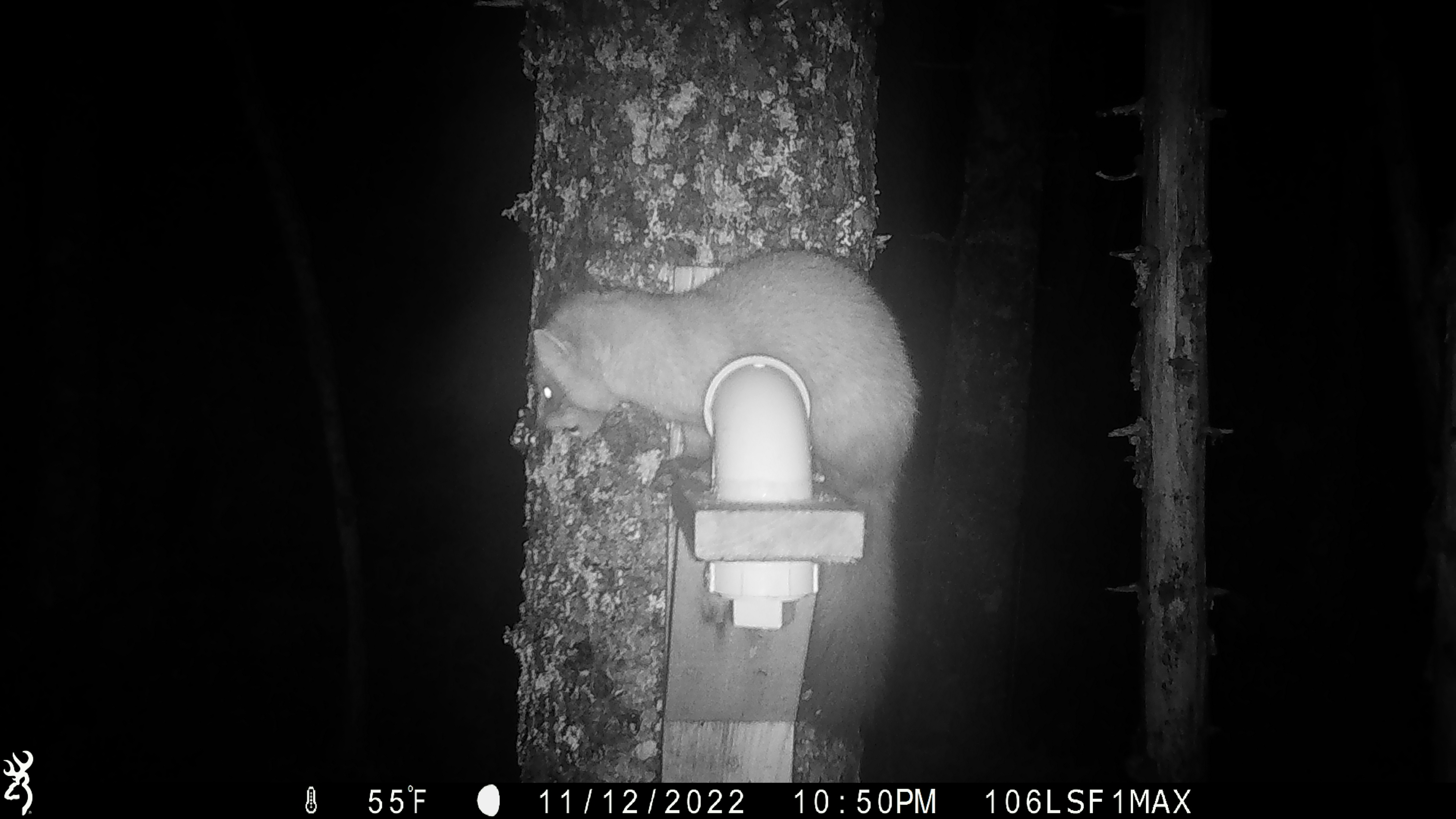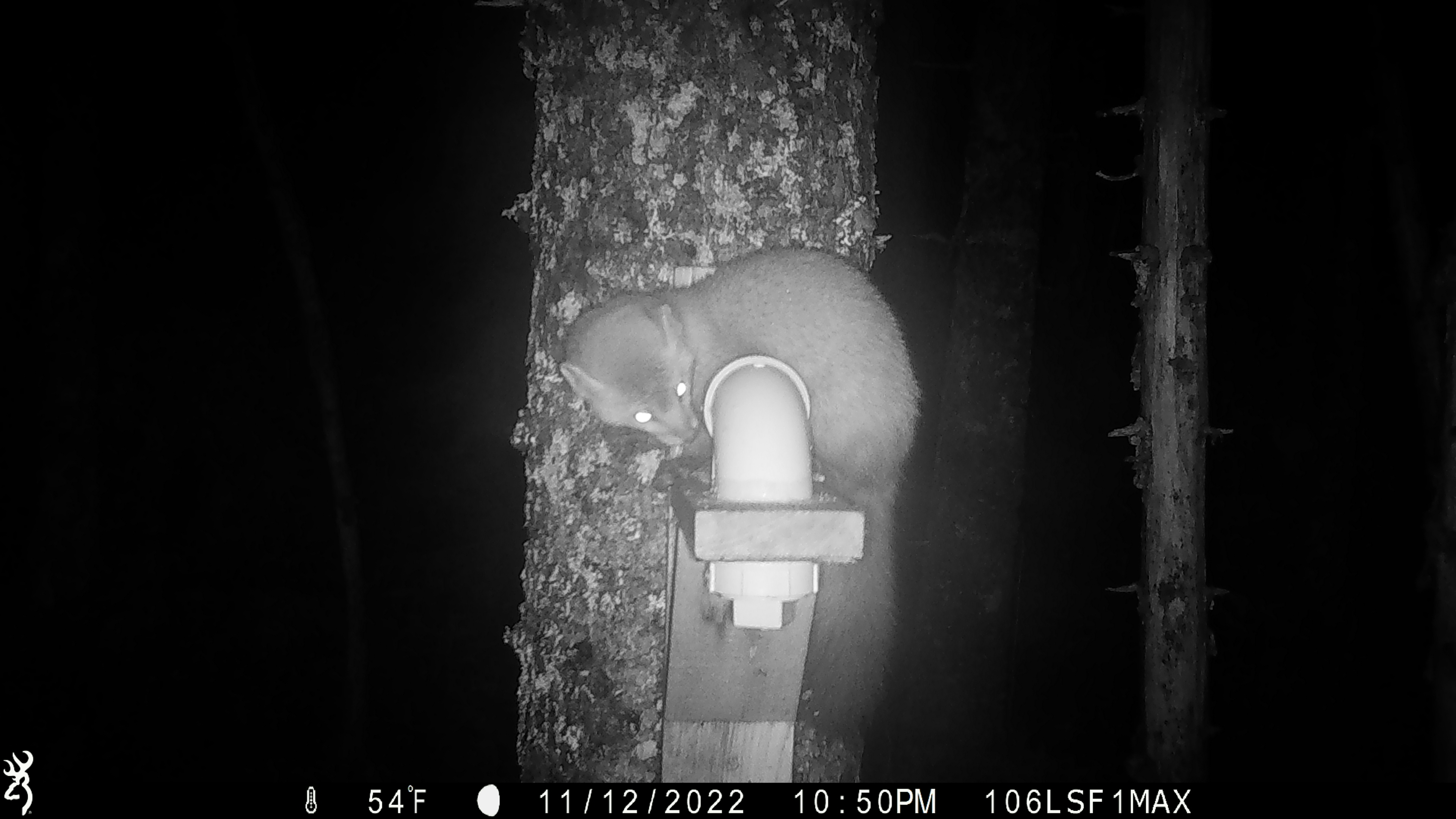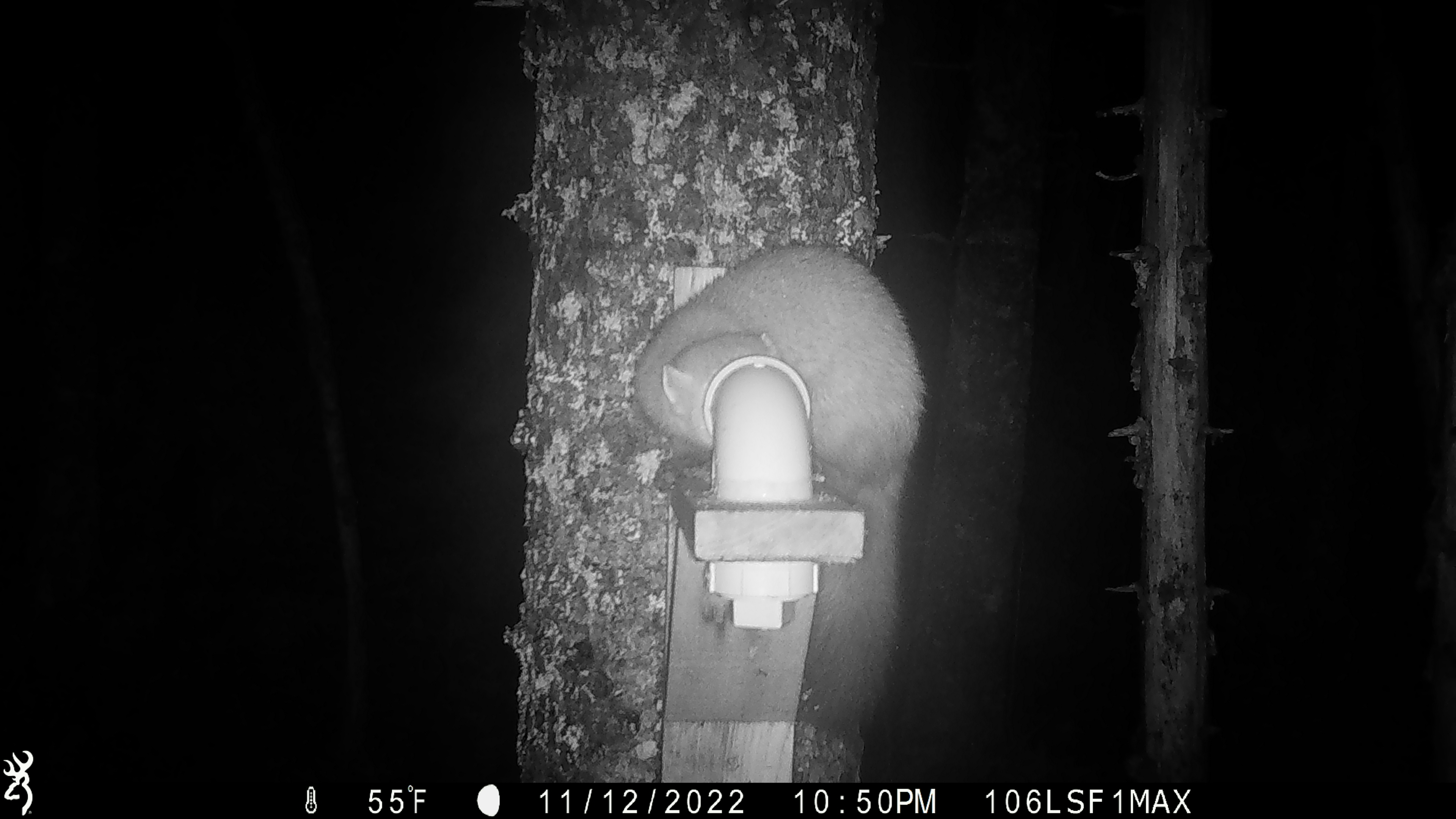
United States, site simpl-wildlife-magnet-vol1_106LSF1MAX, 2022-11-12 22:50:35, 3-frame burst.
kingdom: Animalia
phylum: Chordata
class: Mammalia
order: Carnivora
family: Mustelidae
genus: Martes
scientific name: Martes americana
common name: american marten